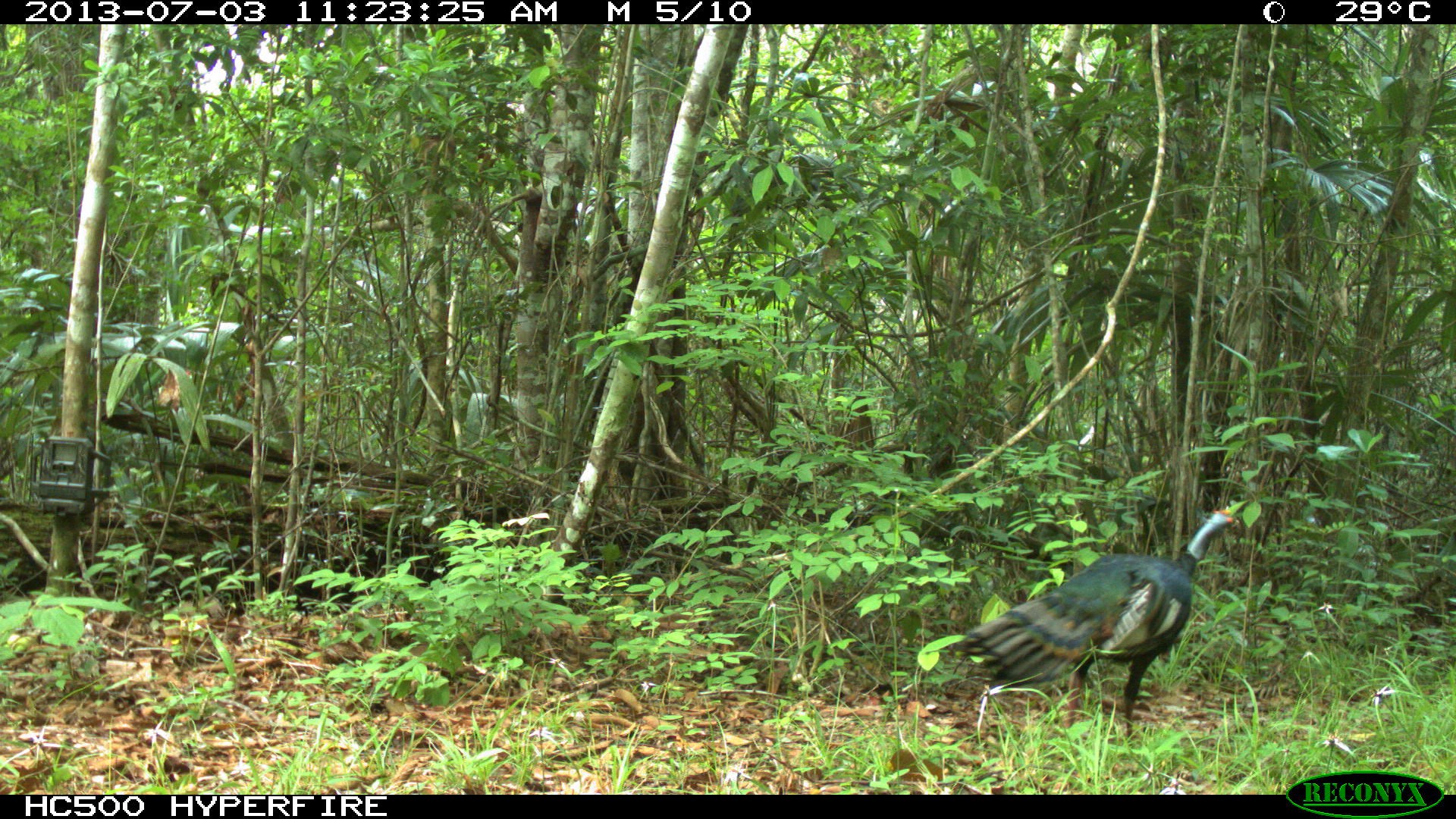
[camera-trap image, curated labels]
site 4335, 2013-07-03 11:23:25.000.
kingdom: Animalia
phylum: Chordata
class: Aves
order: Galliformes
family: Phasianidae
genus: Meleagris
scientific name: Meleagris ocellata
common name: ocellated turkey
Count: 1.